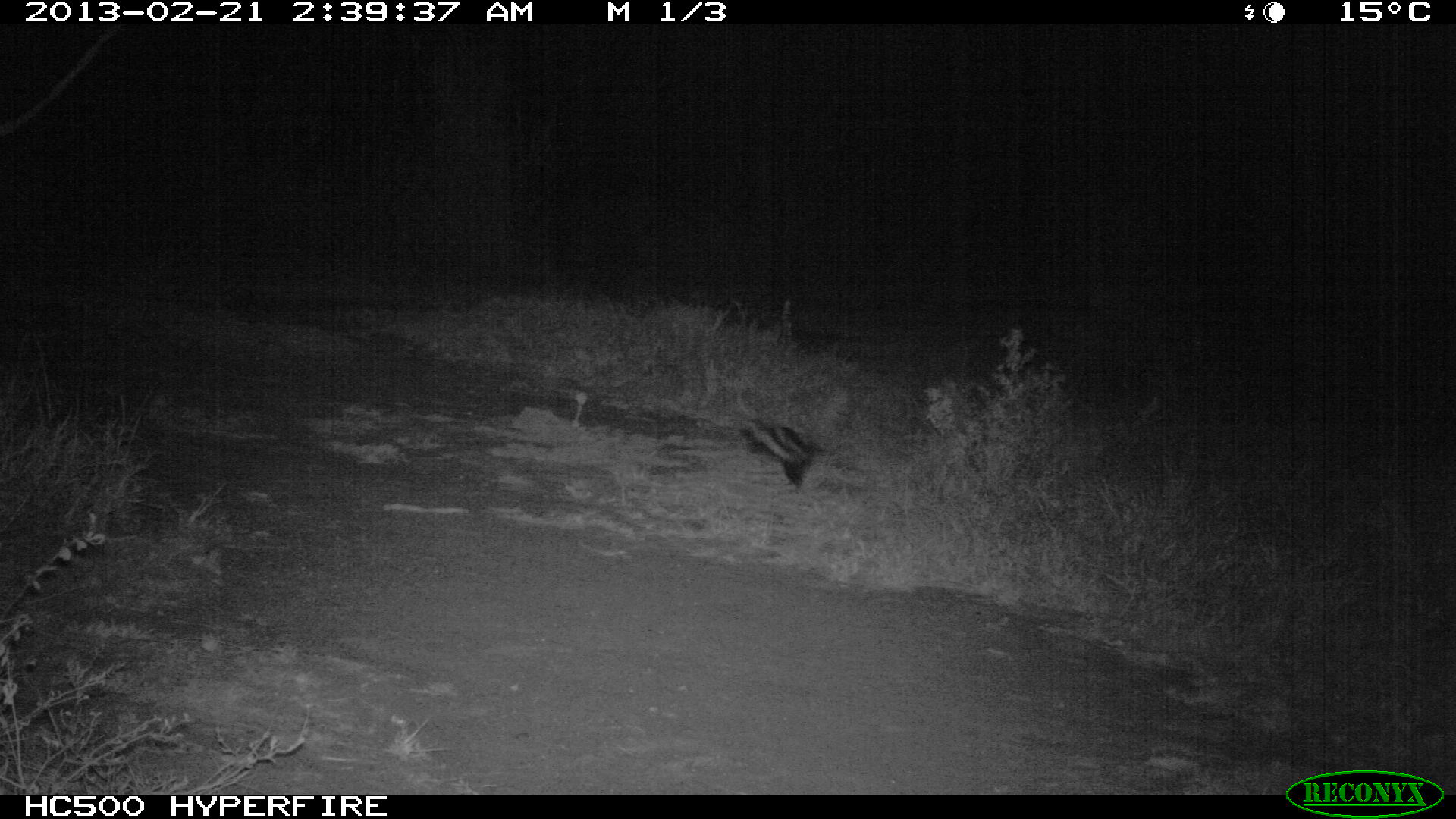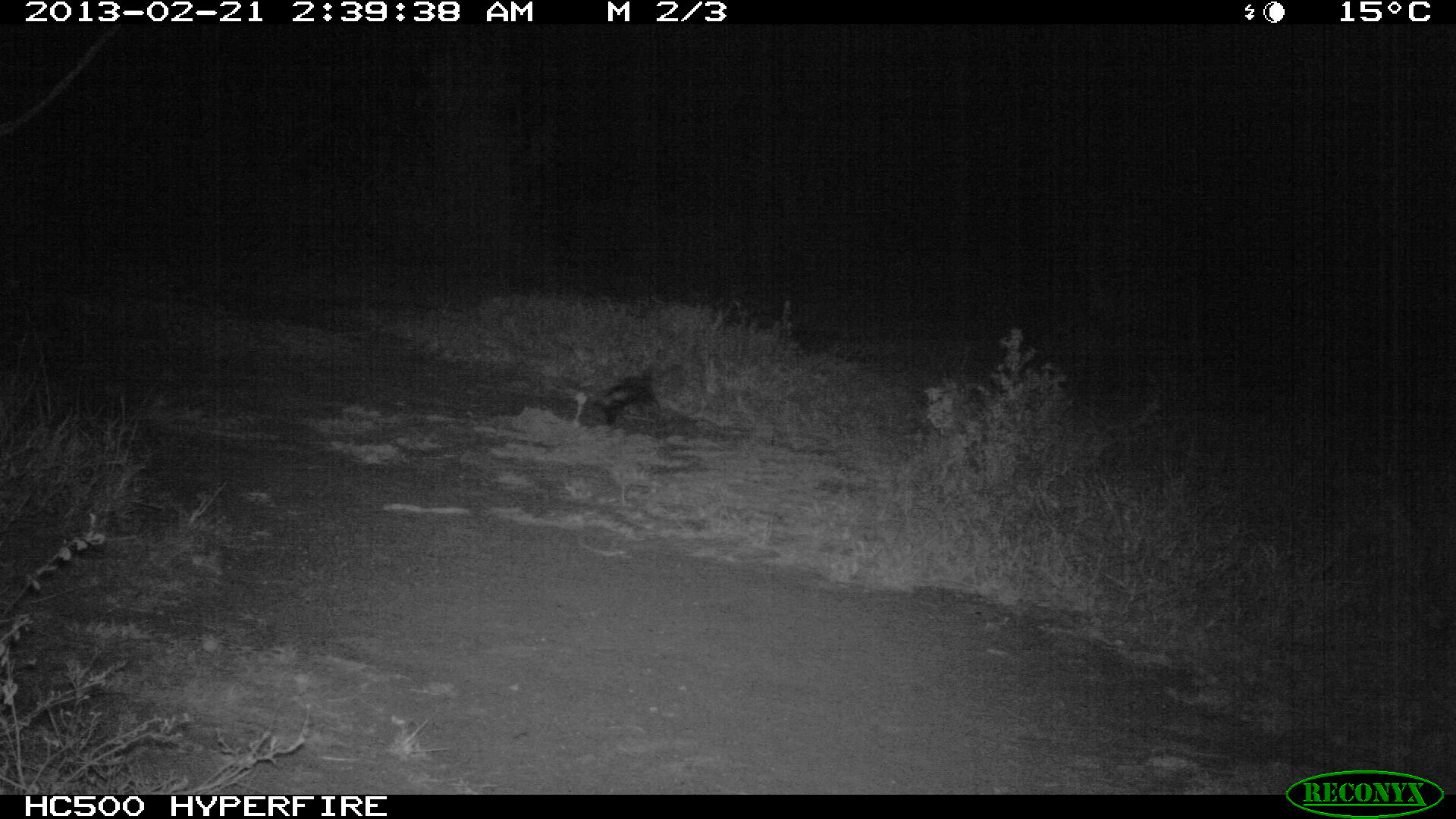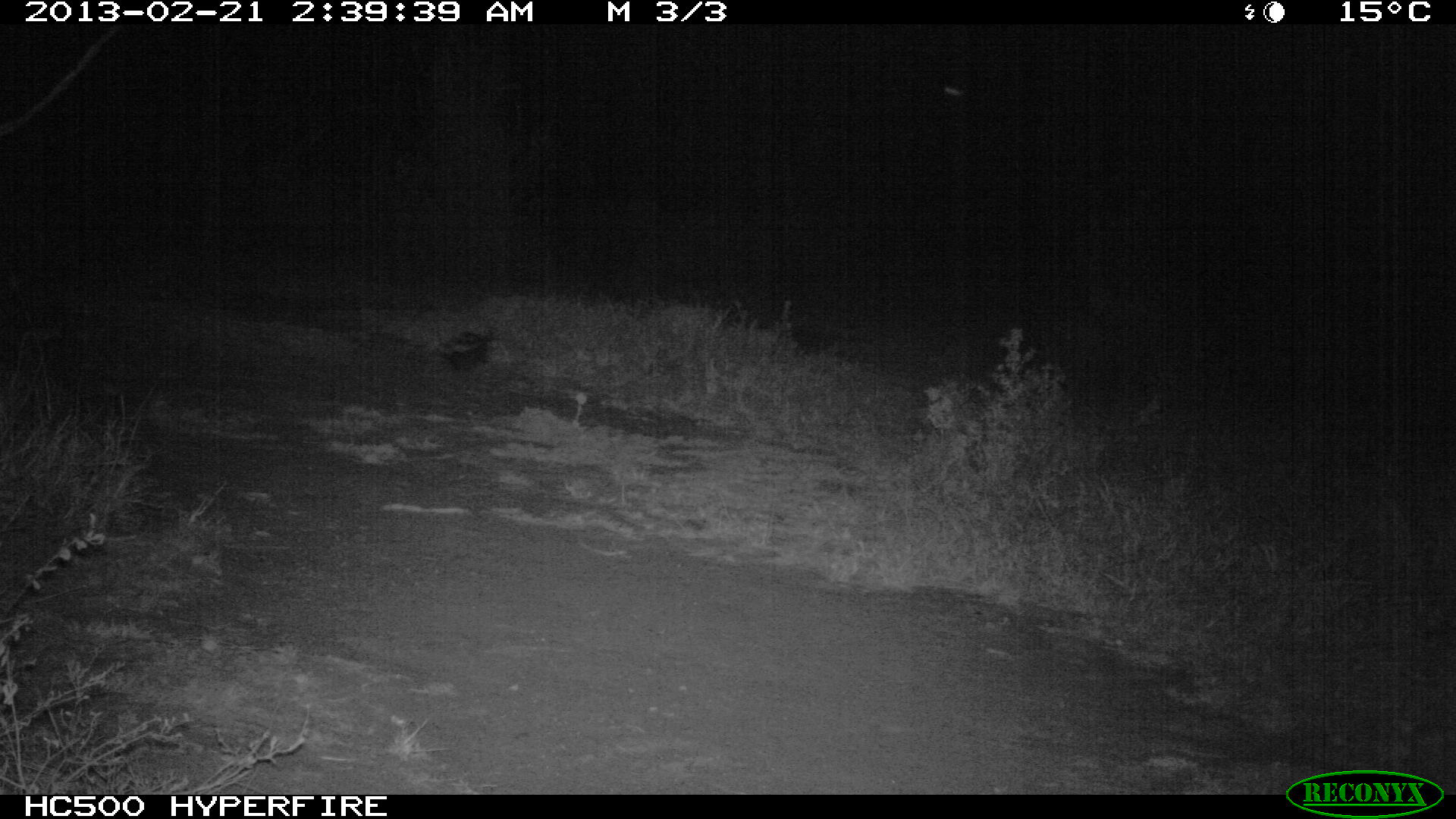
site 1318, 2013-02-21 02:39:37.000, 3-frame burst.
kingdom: Animalia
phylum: Chordata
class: Mammalia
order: Carnivora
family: Mustelidae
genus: Ictonyx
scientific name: Ictonyx striatus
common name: zorilla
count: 1